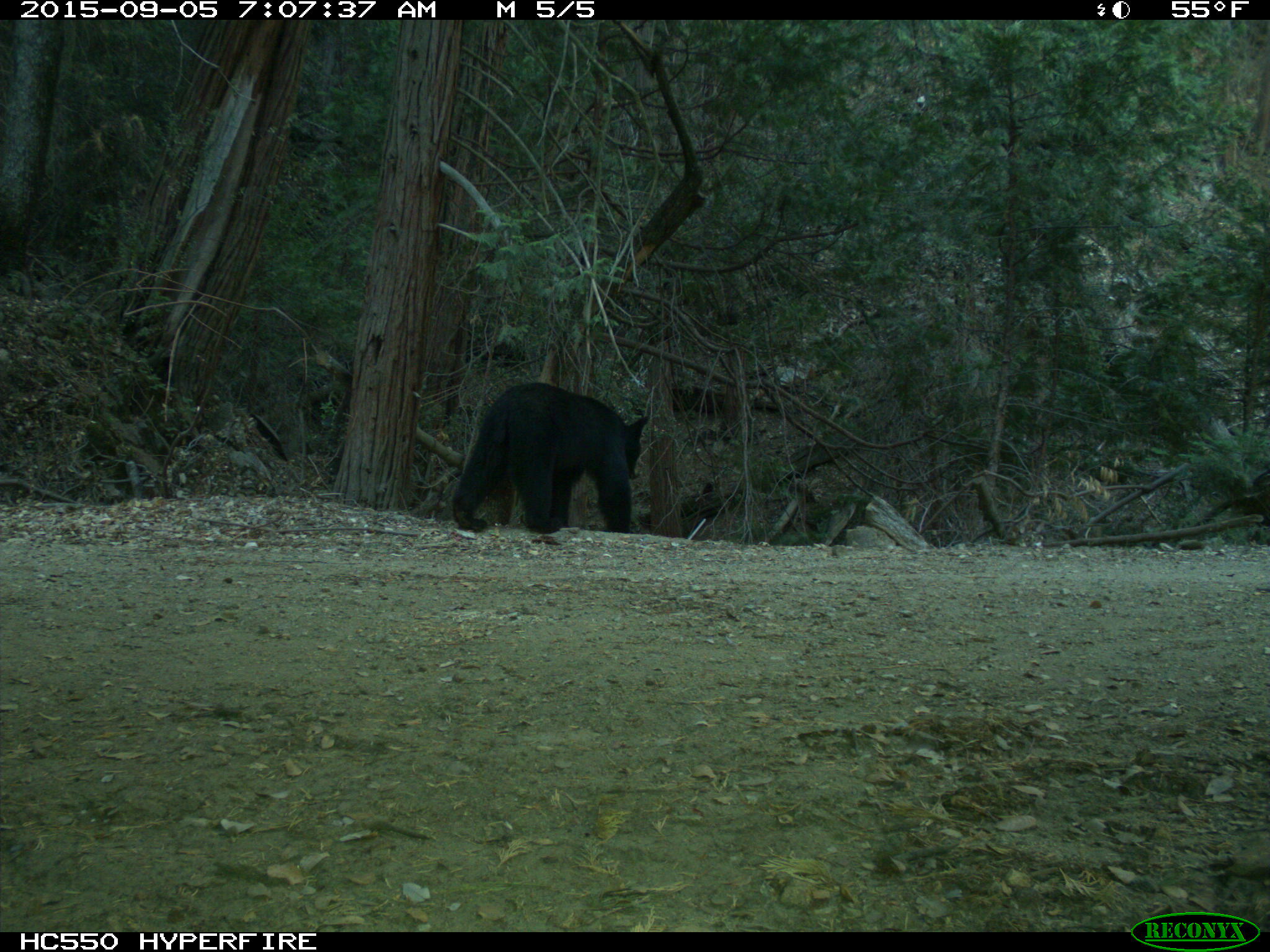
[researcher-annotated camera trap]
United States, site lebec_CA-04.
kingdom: Animalia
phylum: Chordata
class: Mammalia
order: Carnivora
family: Ursidae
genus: Ursus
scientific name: Ursus americanus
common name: american black bear